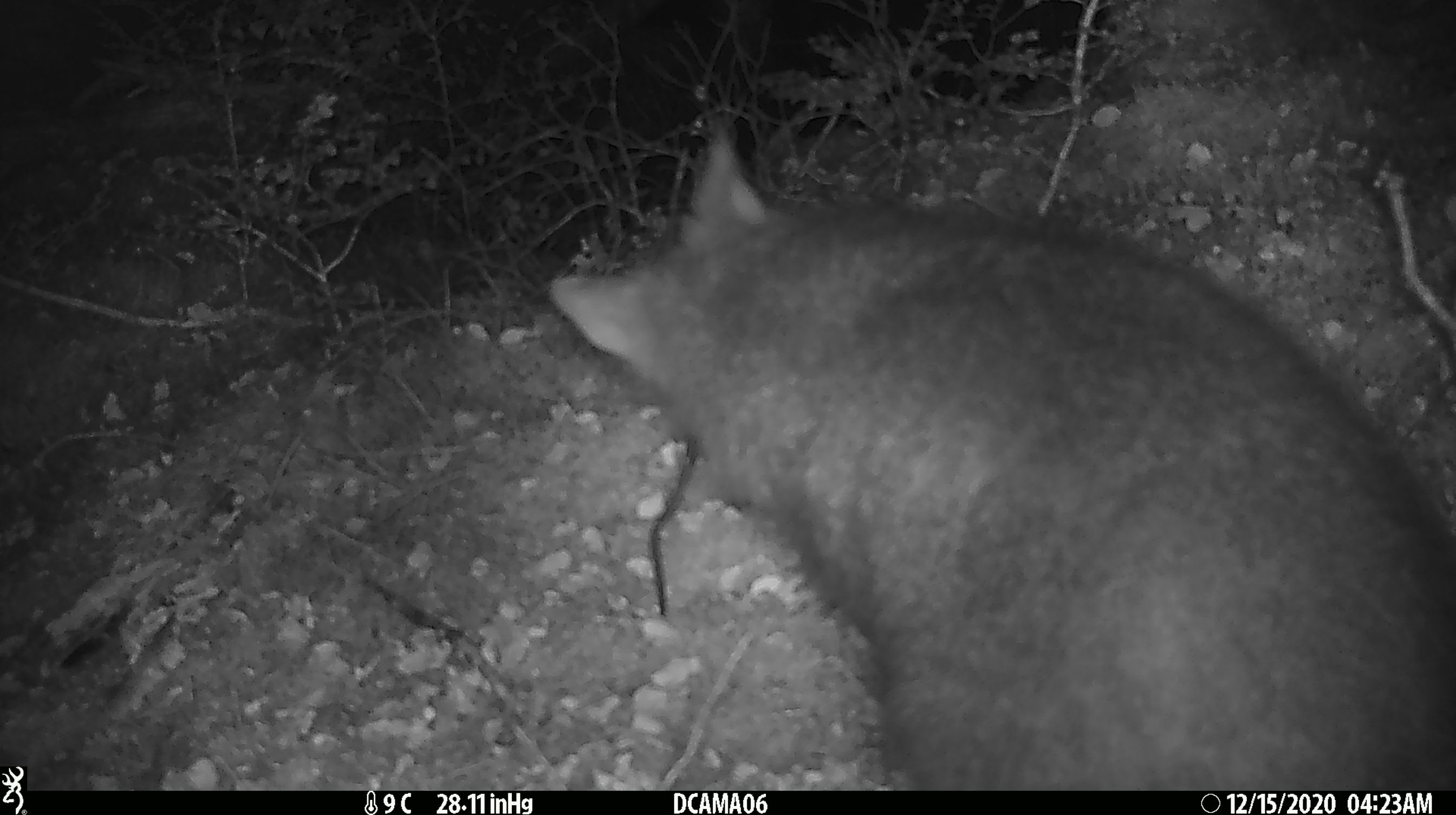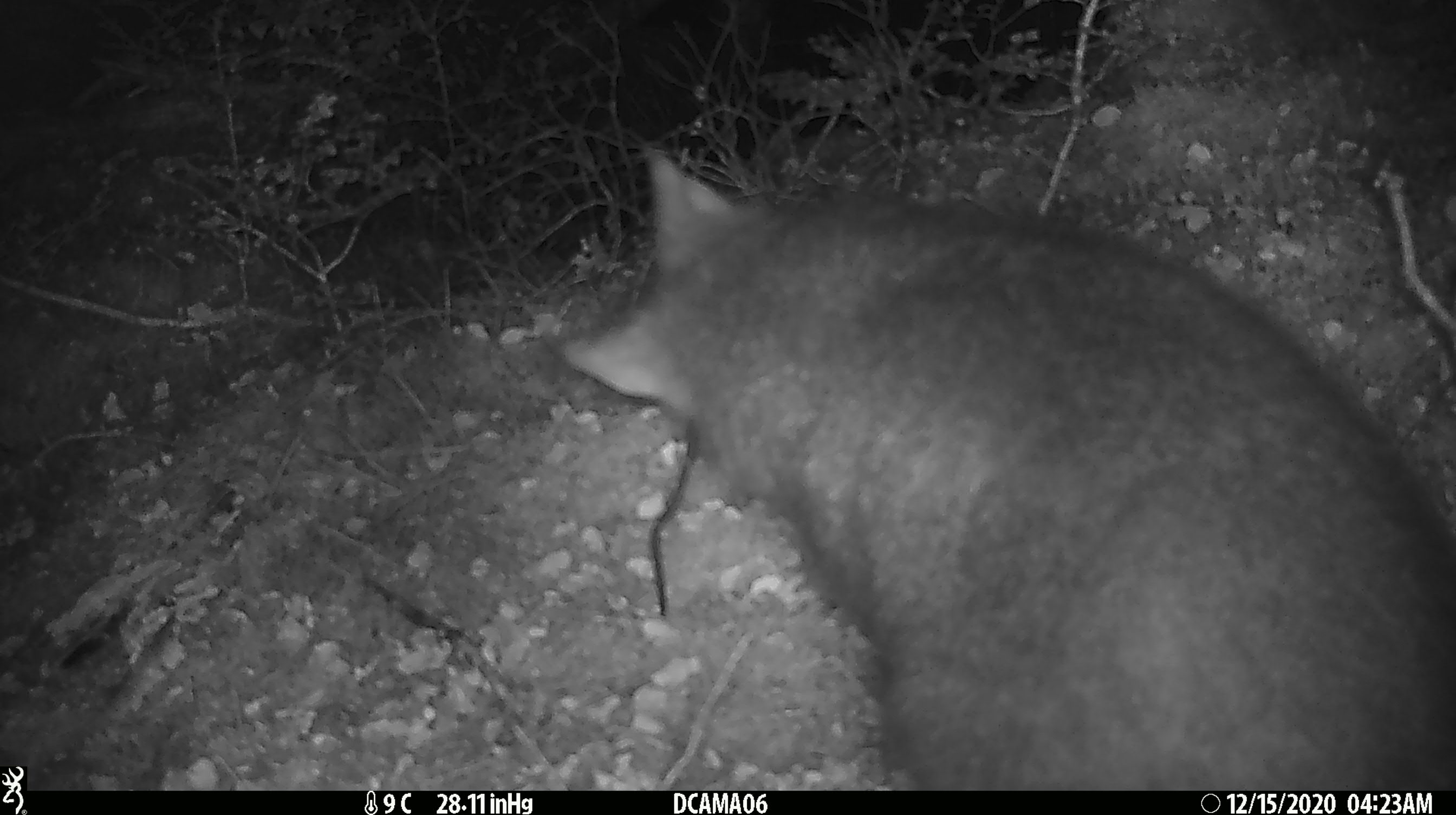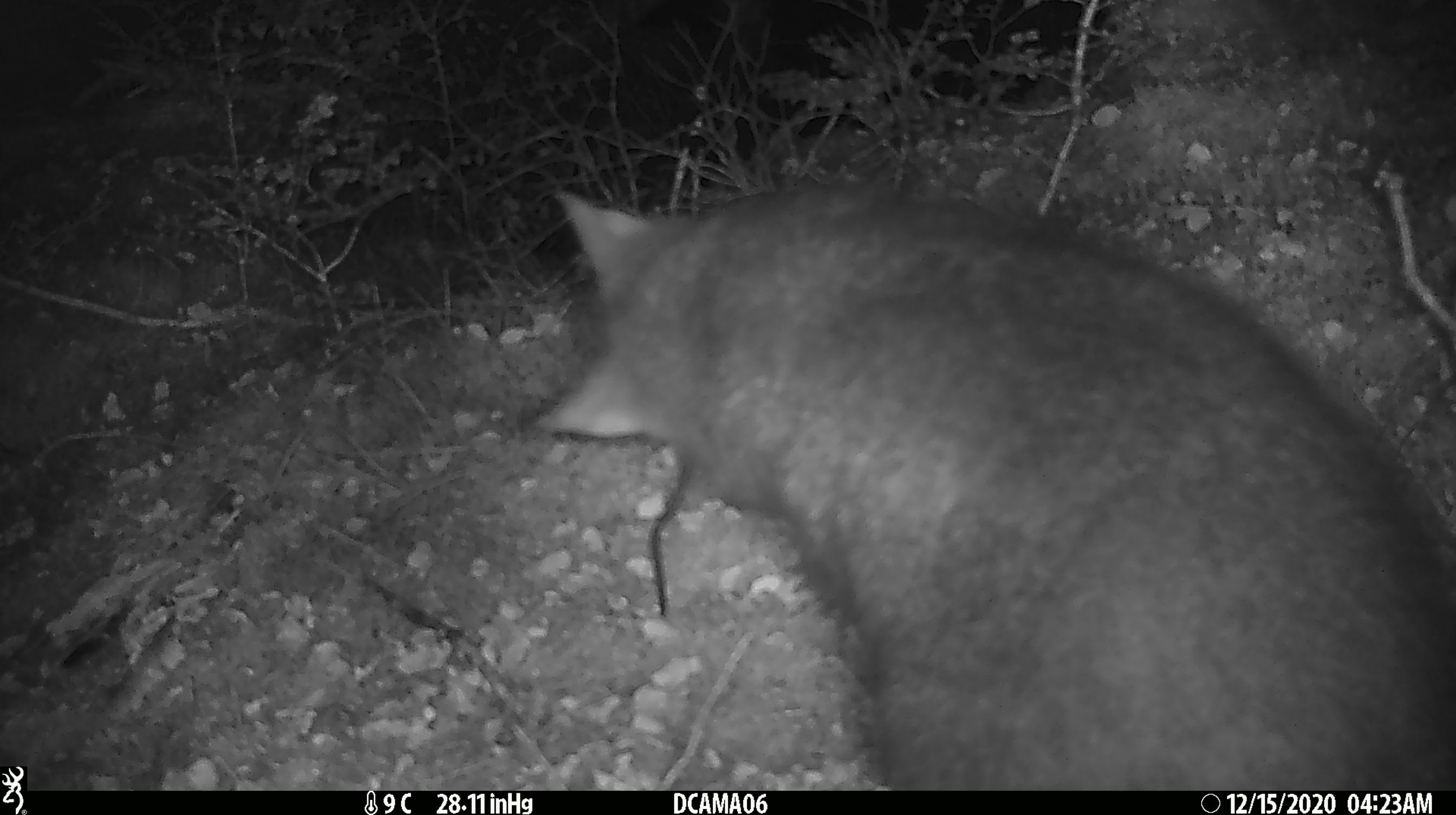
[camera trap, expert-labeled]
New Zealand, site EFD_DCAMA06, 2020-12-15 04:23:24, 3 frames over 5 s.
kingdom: Animalia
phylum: Chordata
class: Mammalia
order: Diprotodontia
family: Phalangeridae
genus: Trichosurus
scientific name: Trichosurus vulpecula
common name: common brushtail possum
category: possum